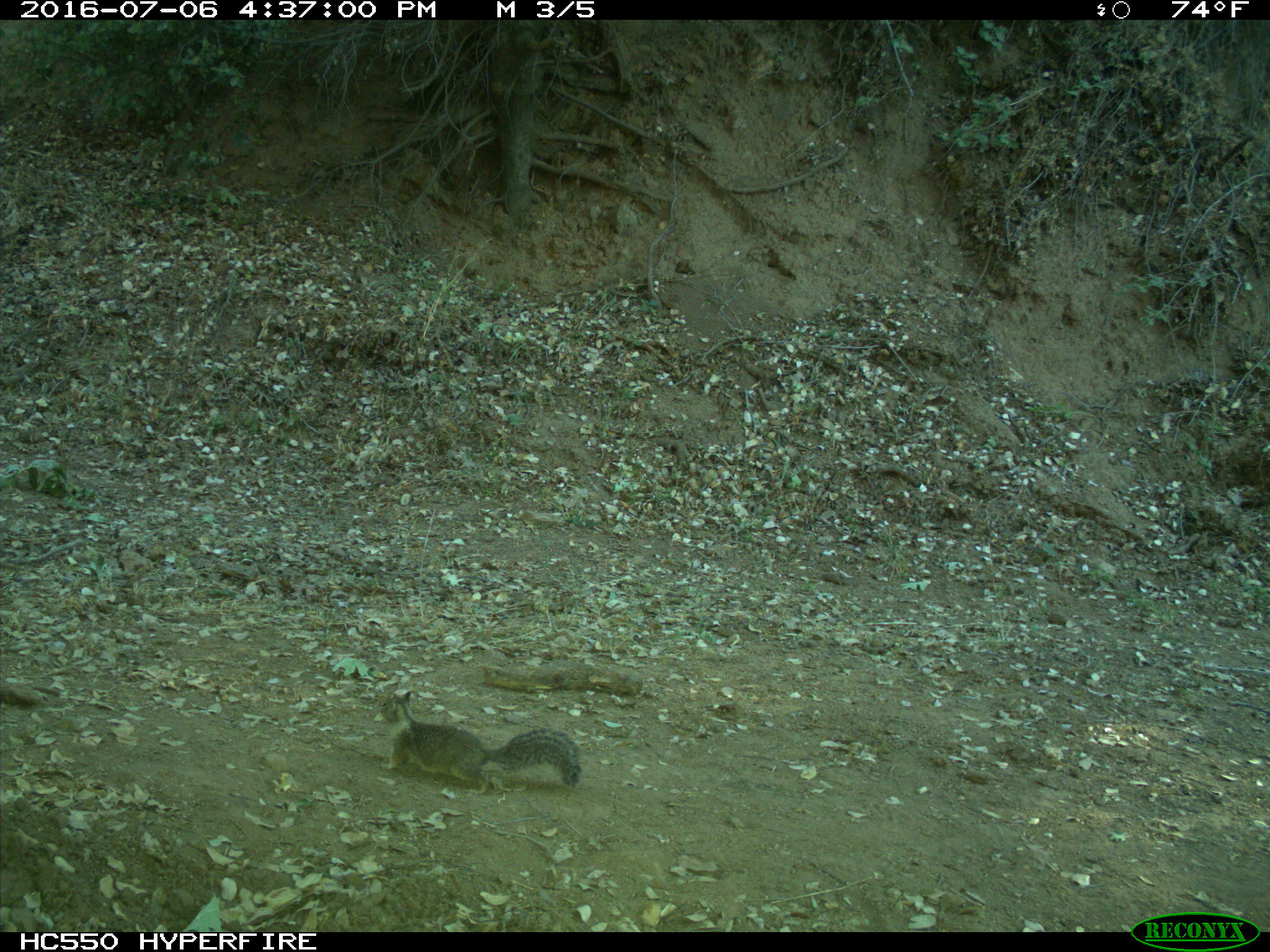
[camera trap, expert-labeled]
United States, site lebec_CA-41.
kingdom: Animalia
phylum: Chordata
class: Mammalia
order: Rodentia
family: Sciuridae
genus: Otospermophilus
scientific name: Otospermophilus beecheyi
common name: california ground squirrel